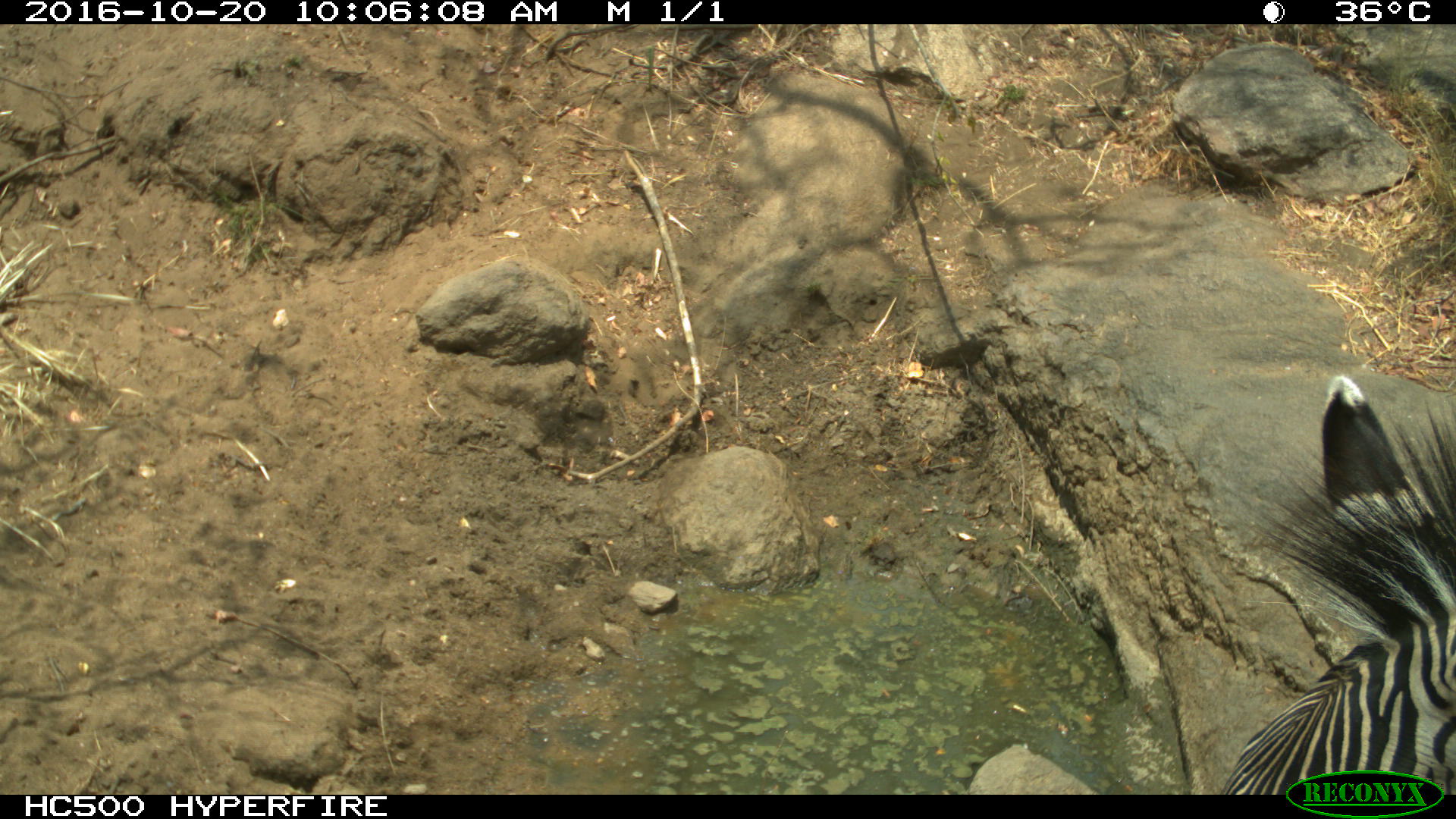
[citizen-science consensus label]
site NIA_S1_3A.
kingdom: Animalia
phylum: Chordata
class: Mammalia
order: Perissodactyla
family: Equidae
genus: Equus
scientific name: Equus quagga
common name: plains zebra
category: zebraplains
Zebraplains (plains zebra) (Equus quagga), count 1. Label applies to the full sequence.